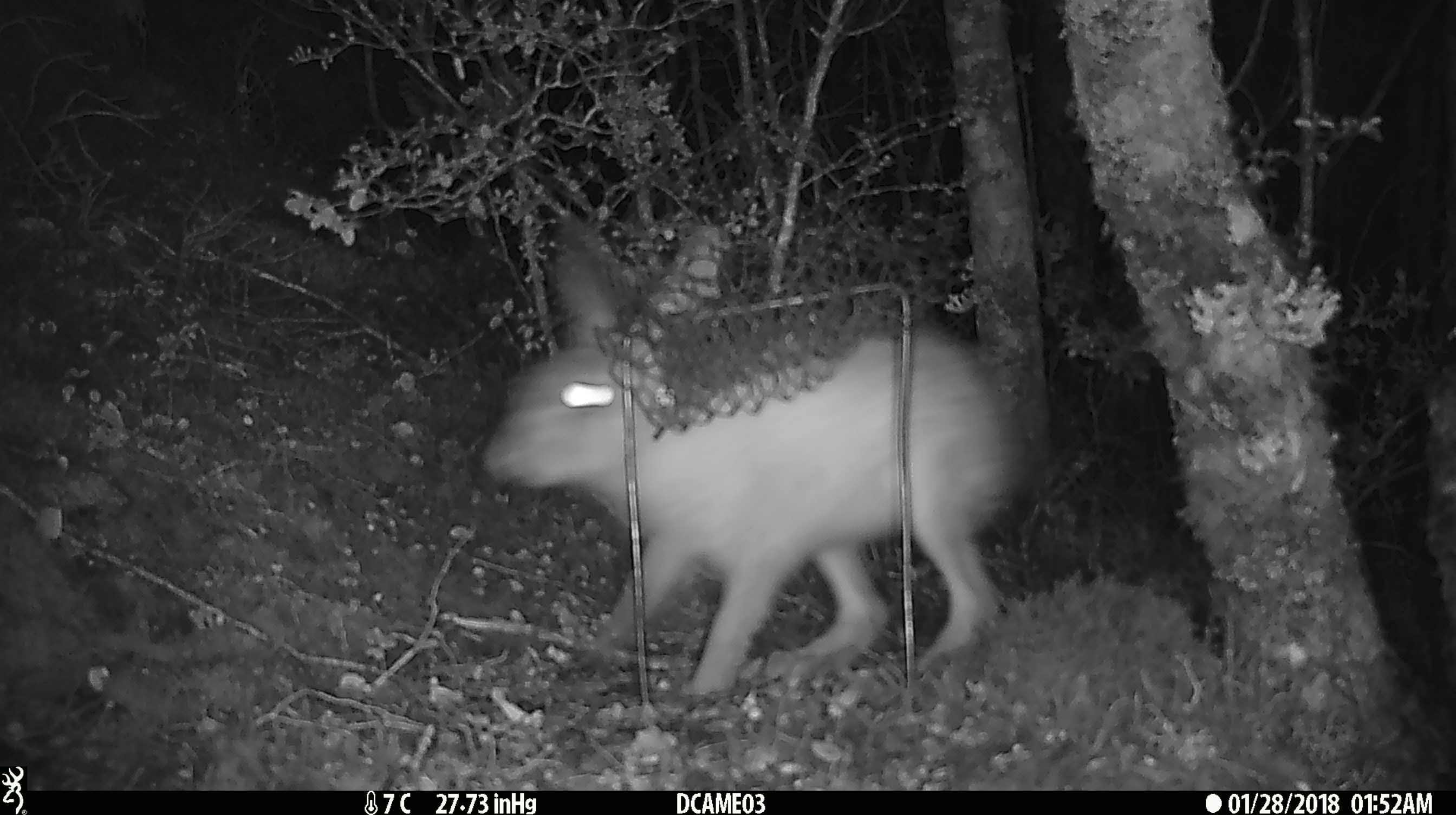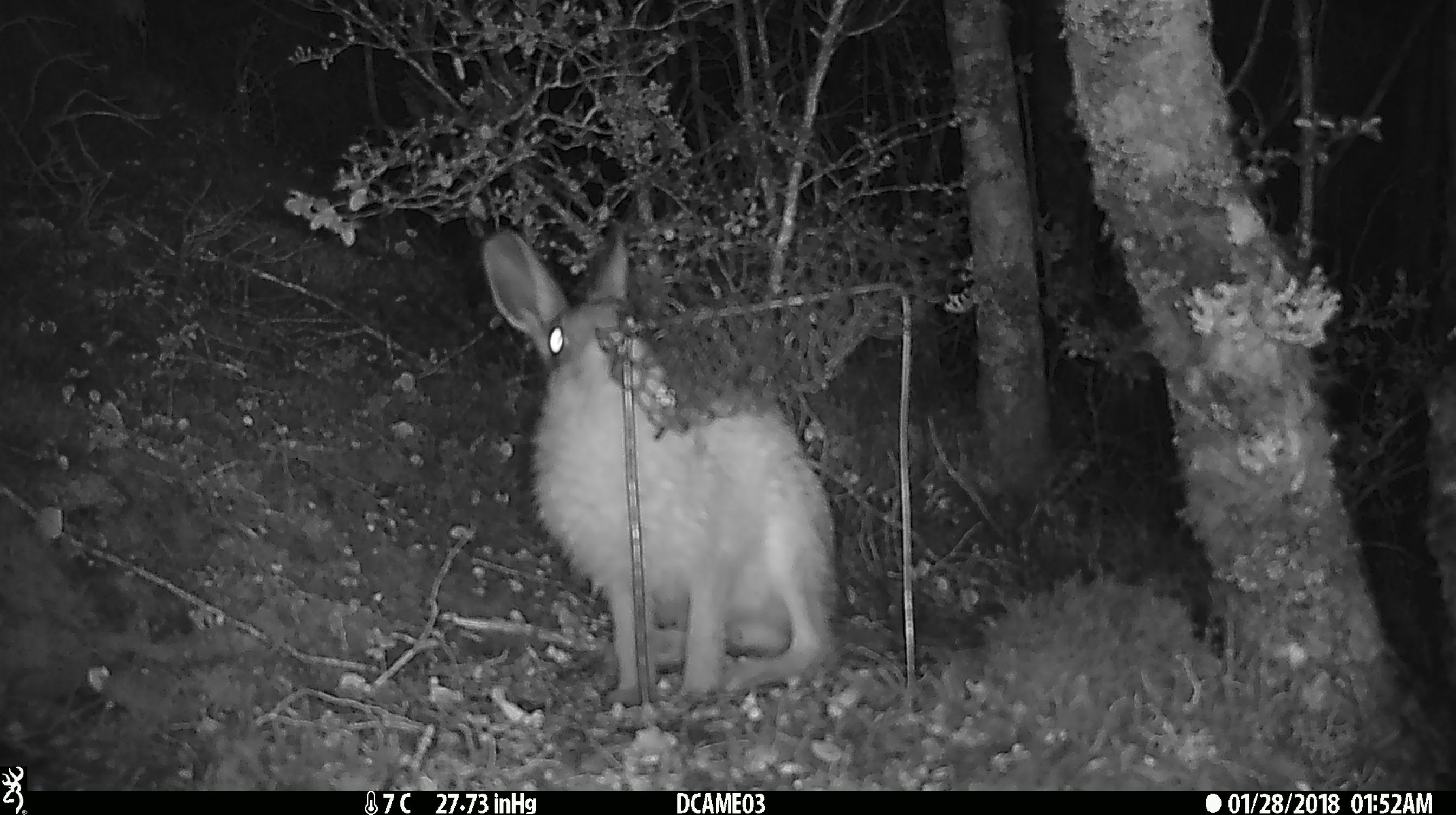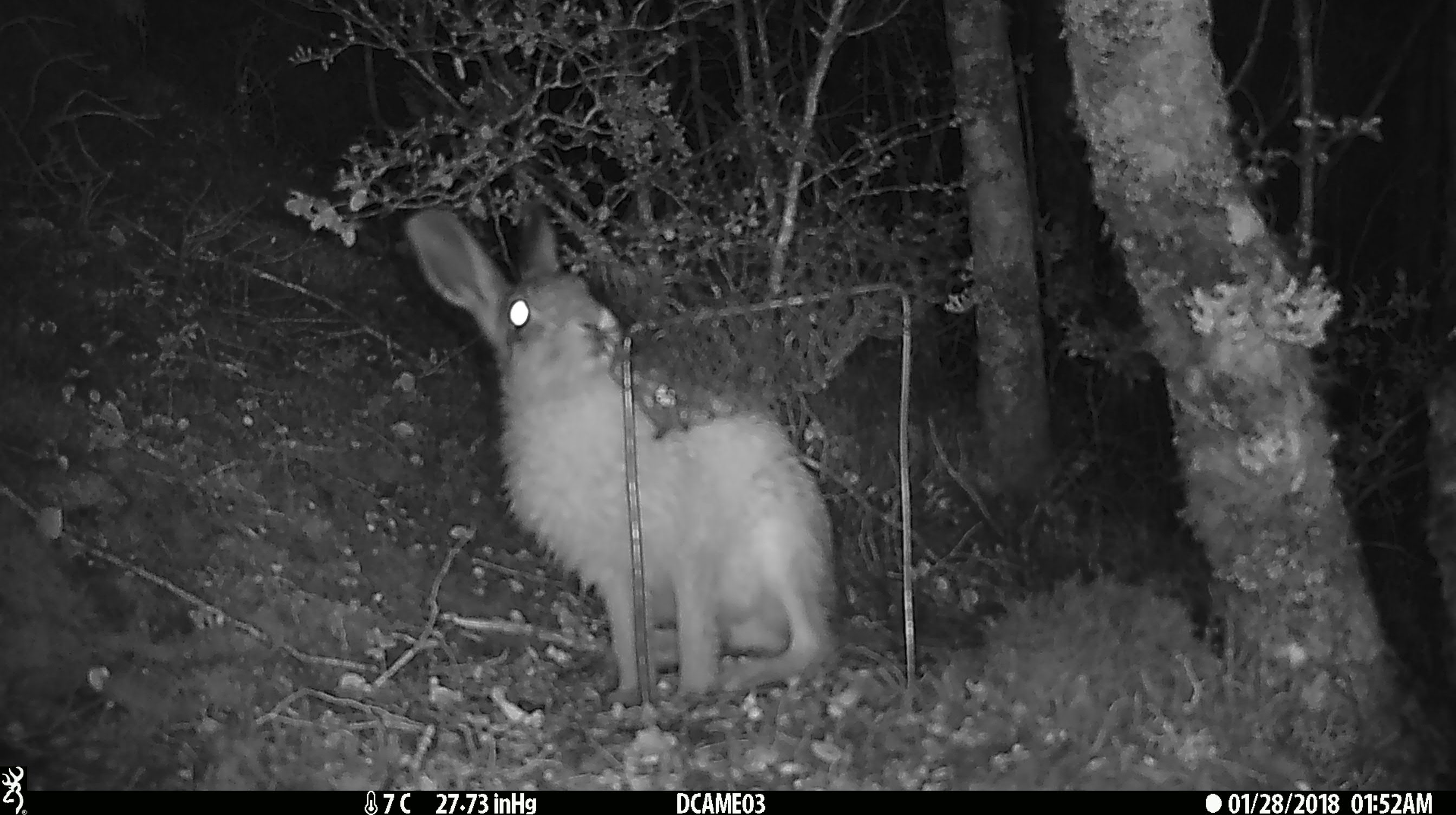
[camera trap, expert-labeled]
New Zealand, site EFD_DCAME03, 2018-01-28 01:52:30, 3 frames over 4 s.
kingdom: Animalia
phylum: Chordata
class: Mammalia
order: Lagomorpha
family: Leporidae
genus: Lepus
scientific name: Lepus europaeus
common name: brown hare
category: hare